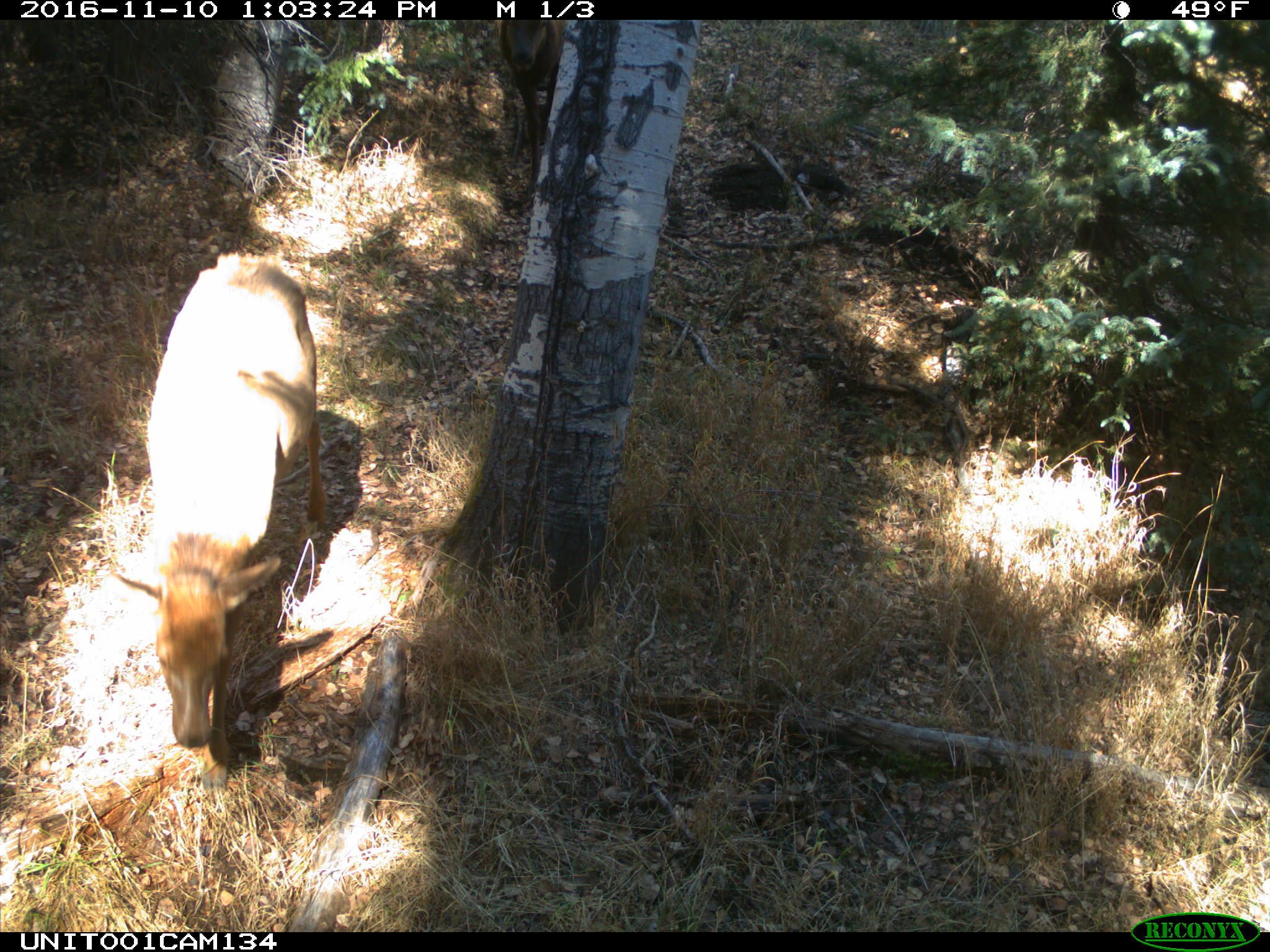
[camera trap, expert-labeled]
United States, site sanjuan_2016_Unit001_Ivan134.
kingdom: Animalia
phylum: Chordata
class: Mammalia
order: Artiodactyla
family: Cervidae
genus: Cervus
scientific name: Cervus elaphus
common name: red deer